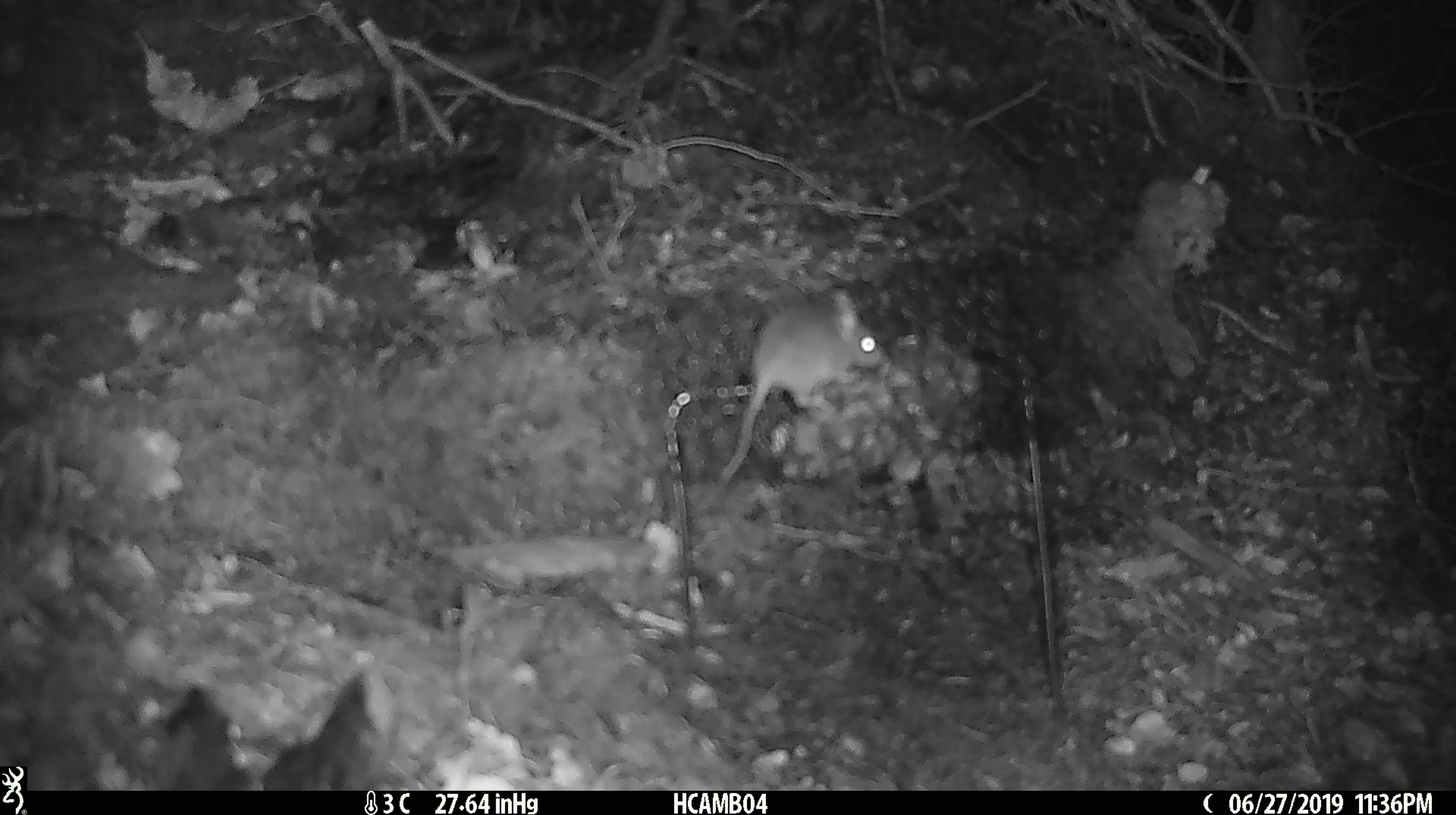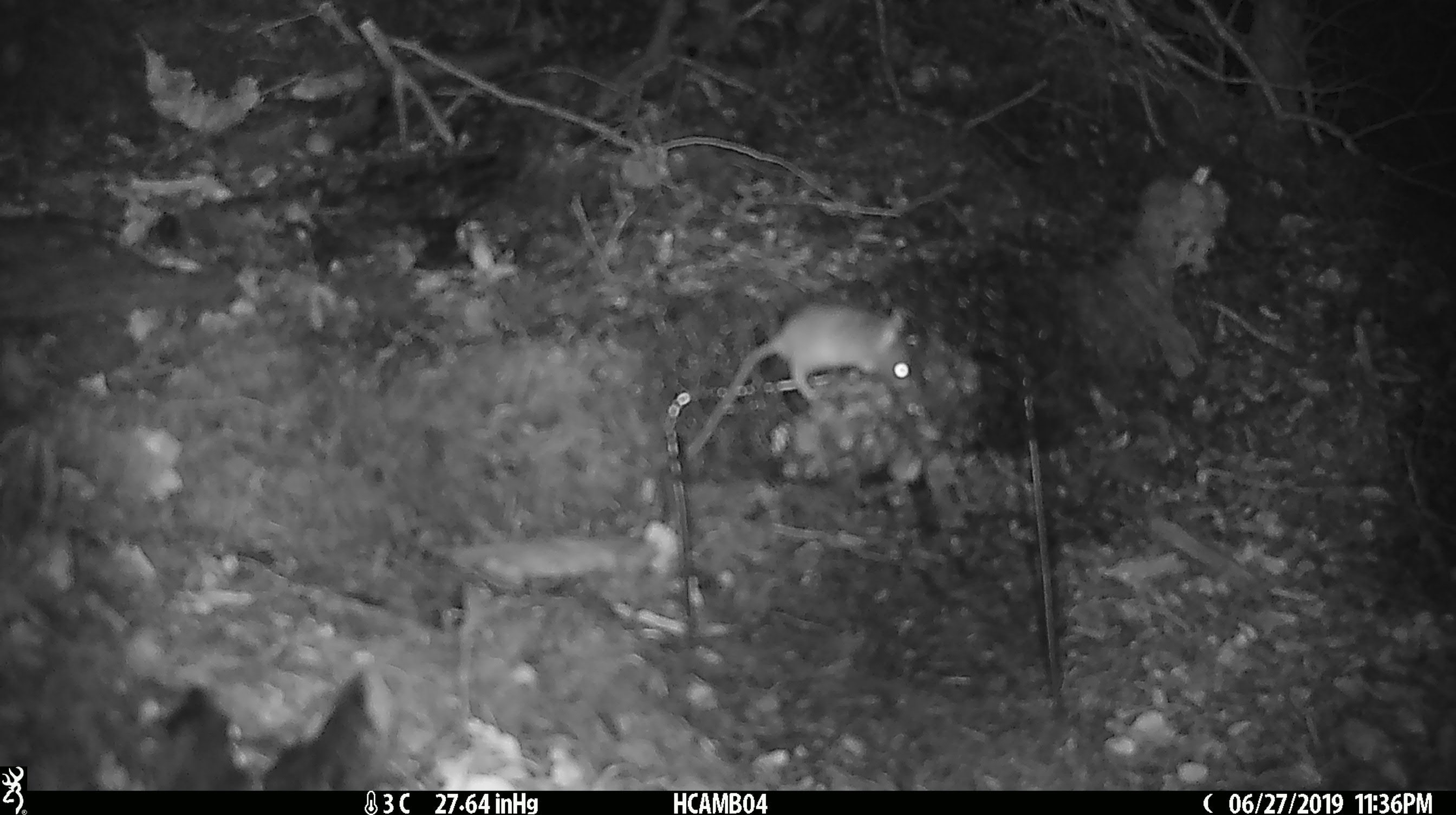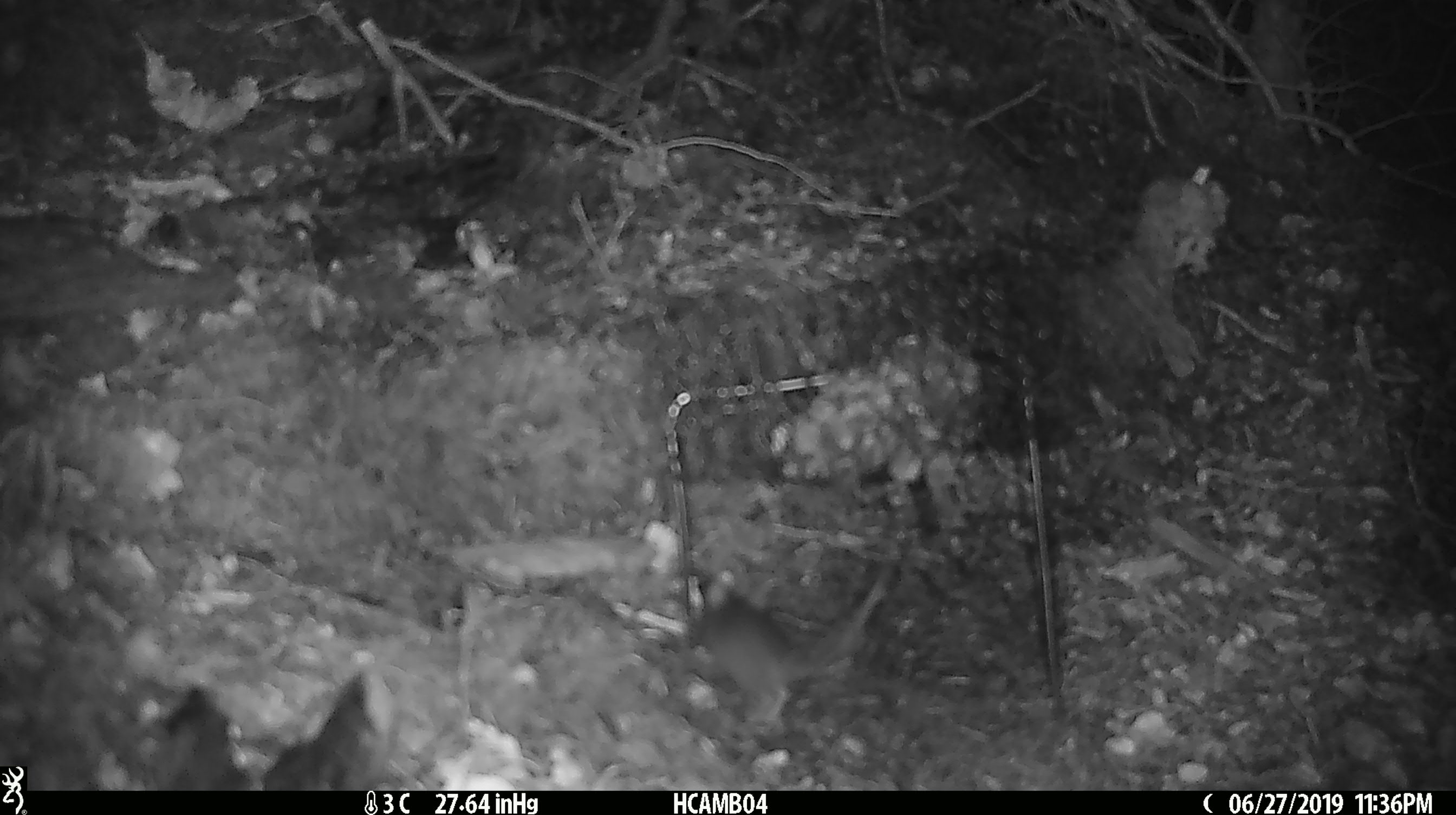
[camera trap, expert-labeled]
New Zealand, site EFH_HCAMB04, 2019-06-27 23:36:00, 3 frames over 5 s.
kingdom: Animalia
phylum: Chordata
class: Mammalia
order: Rodentia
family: Muridae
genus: Mus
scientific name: Mus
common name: mouse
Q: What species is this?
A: Mouse (Mus).